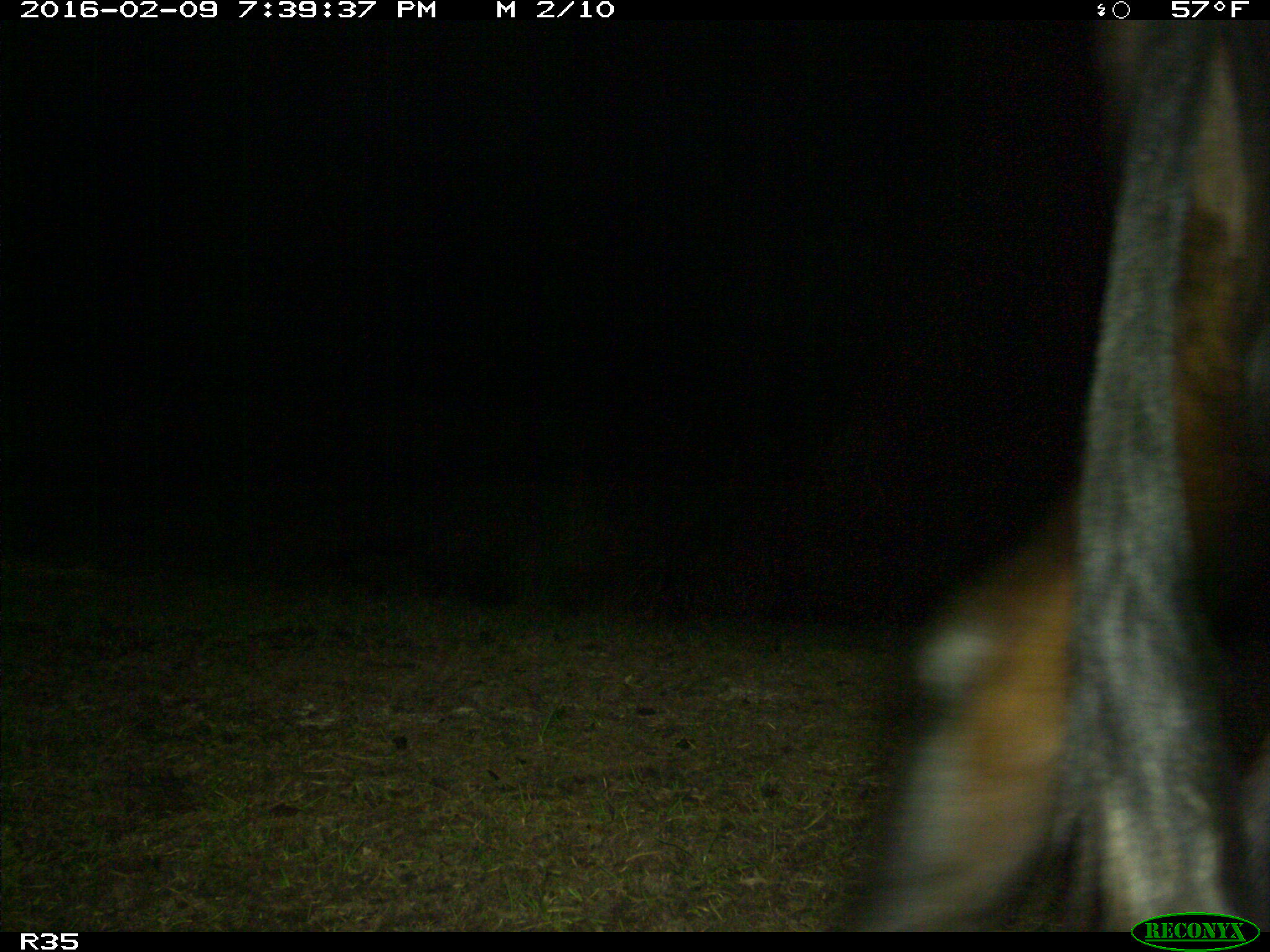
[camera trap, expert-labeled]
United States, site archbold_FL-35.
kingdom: Animalia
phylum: Chordata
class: Mammalia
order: Artiodactyla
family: Bovidae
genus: Bos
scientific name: Bos taurus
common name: domestic cow